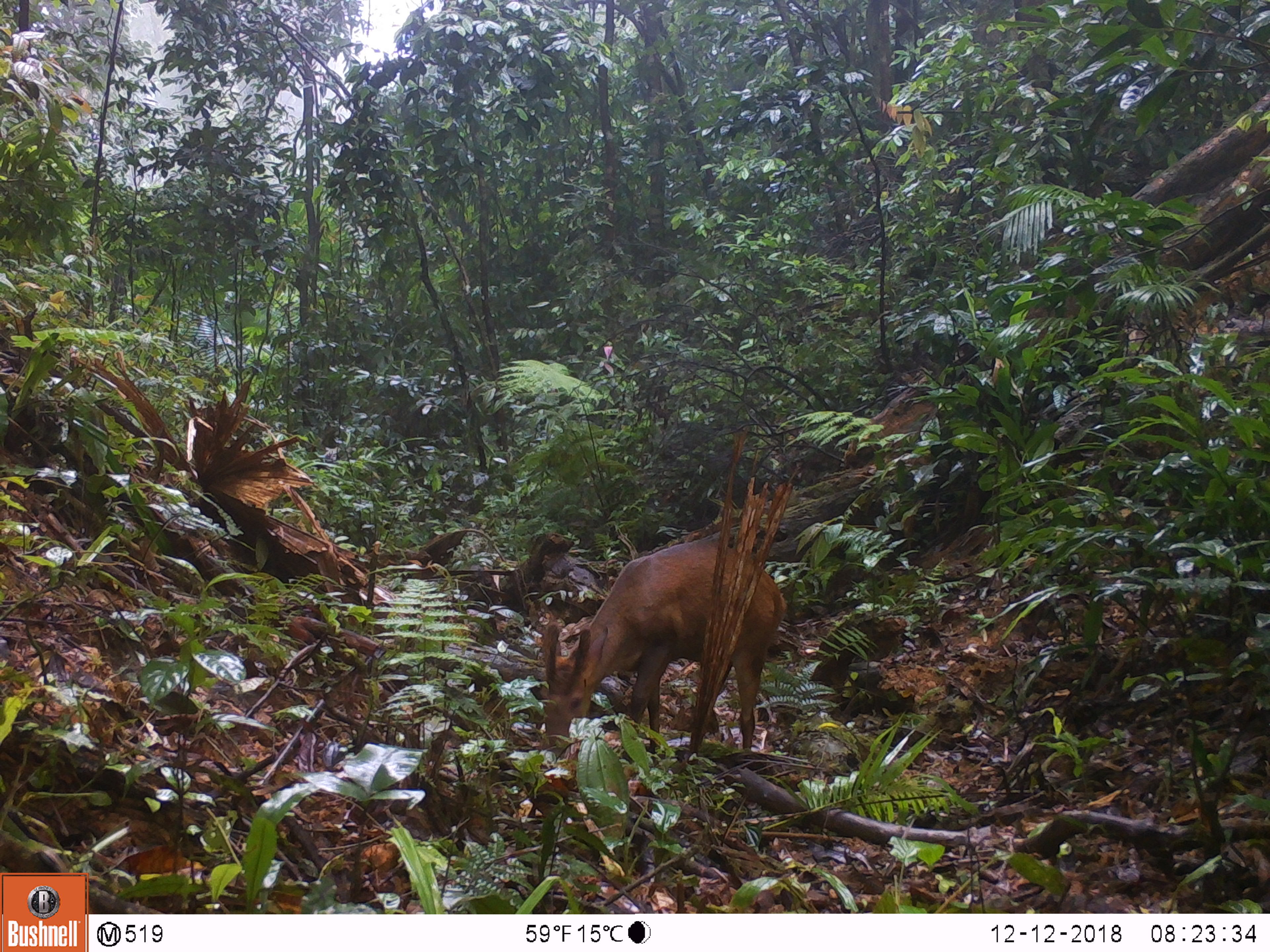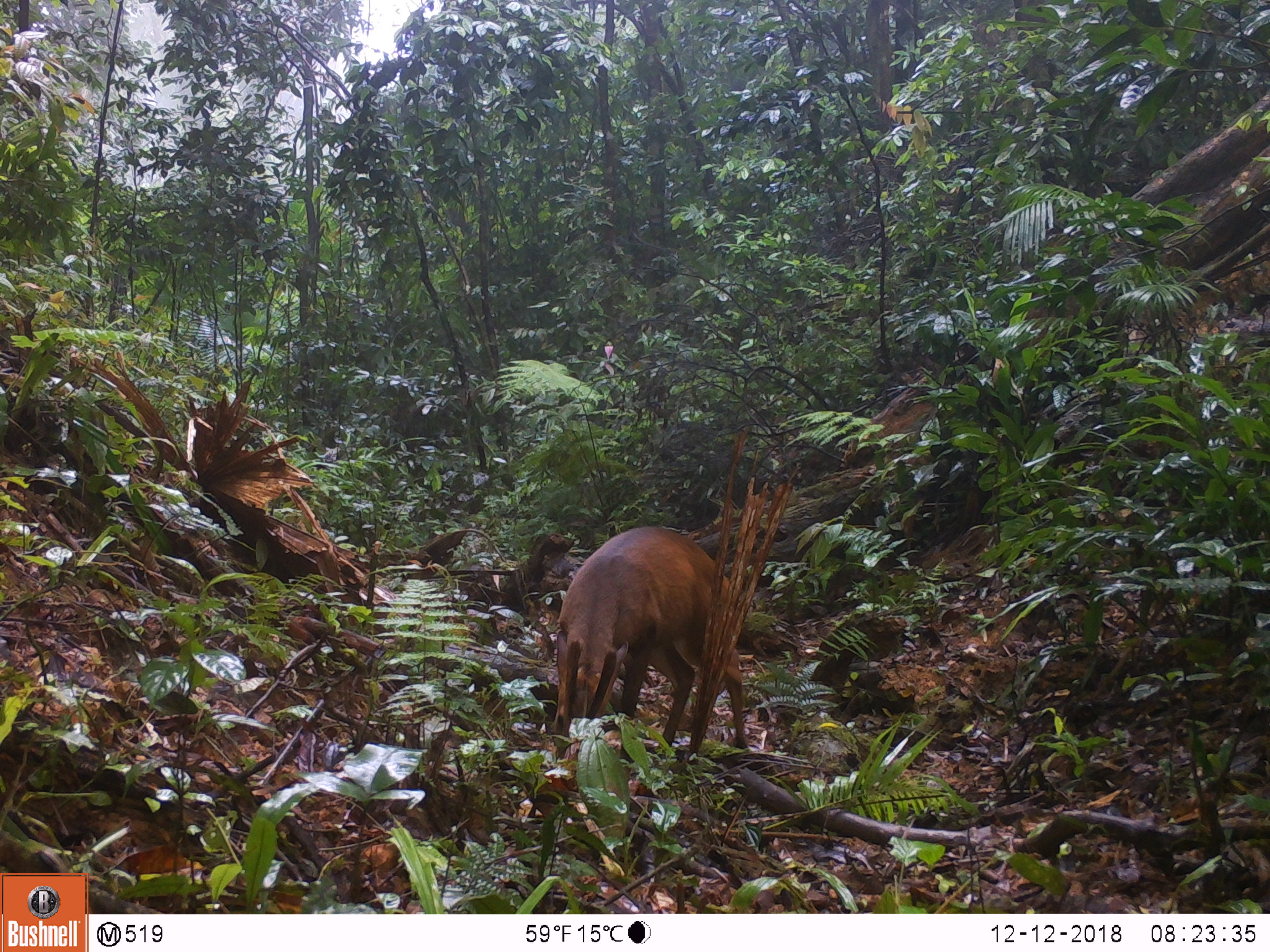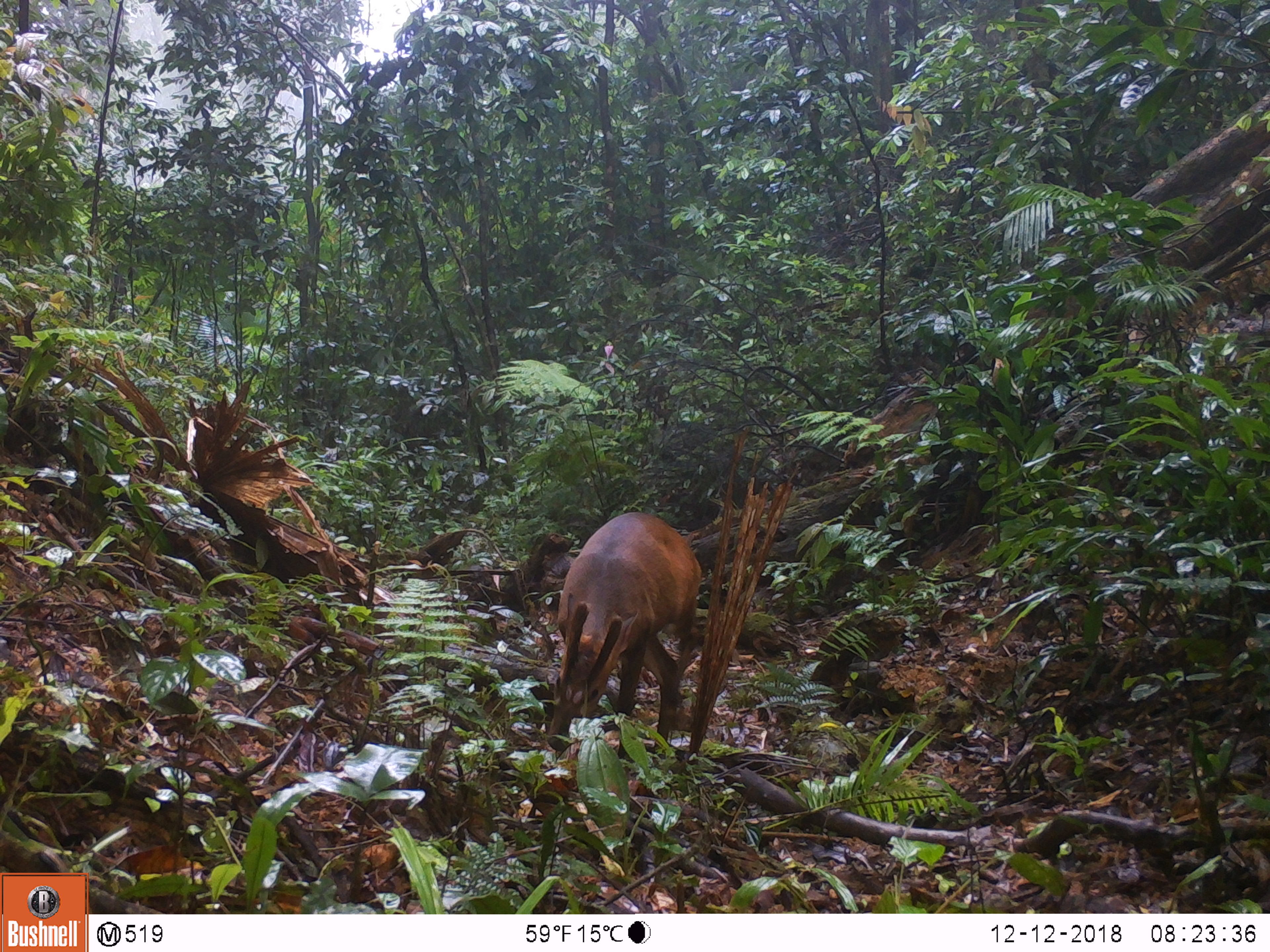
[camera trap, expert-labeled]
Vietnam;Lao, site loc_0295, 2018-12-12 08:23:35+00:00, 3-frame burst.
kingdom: Animalia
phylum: Chordata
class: Mammalia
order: Artiodactyla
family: Cervidae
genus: Muntiacus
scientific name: Muntiacus vuquangensis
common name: large-antlered muntjac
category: large antlered muntjac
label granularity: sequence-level